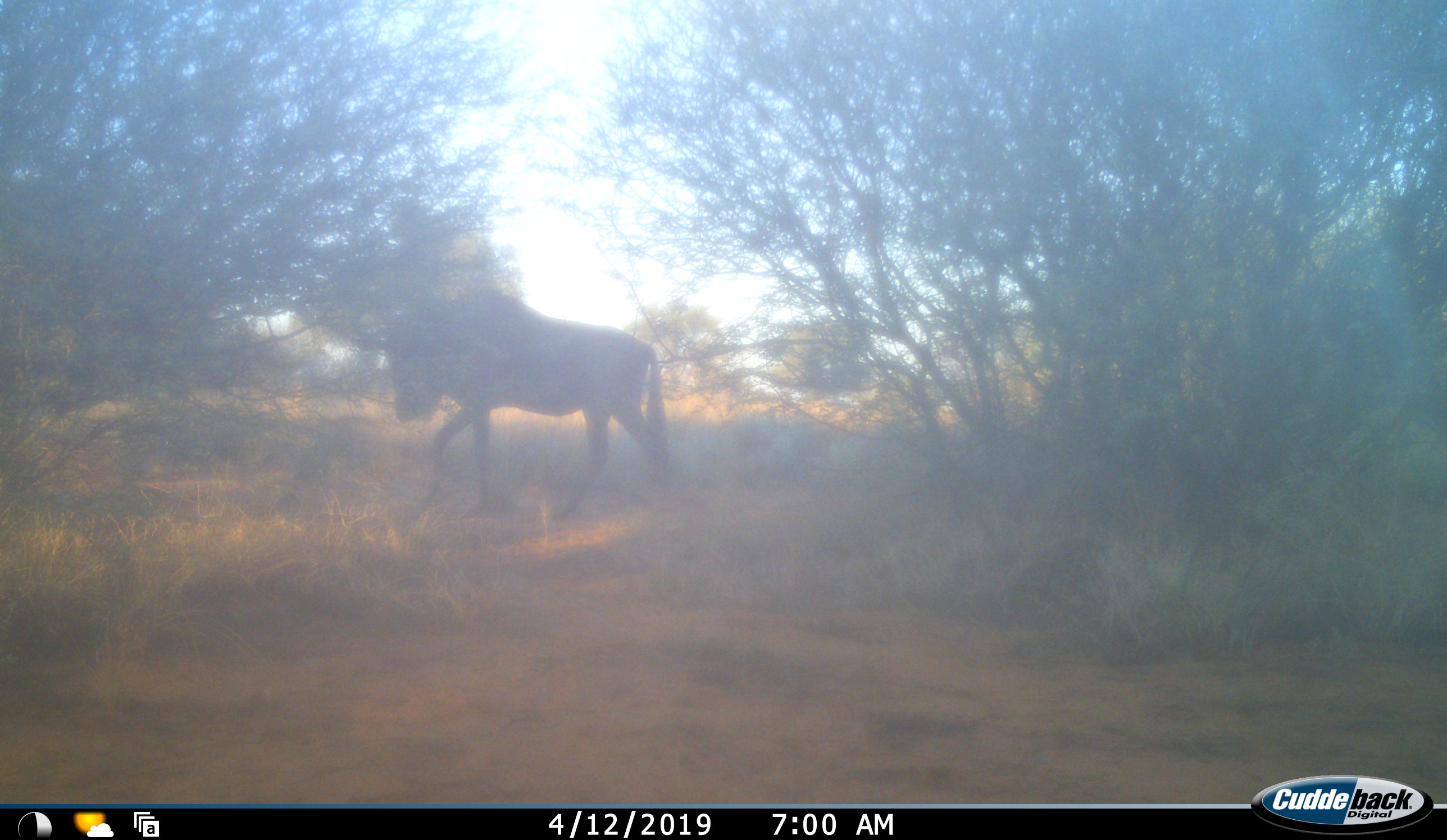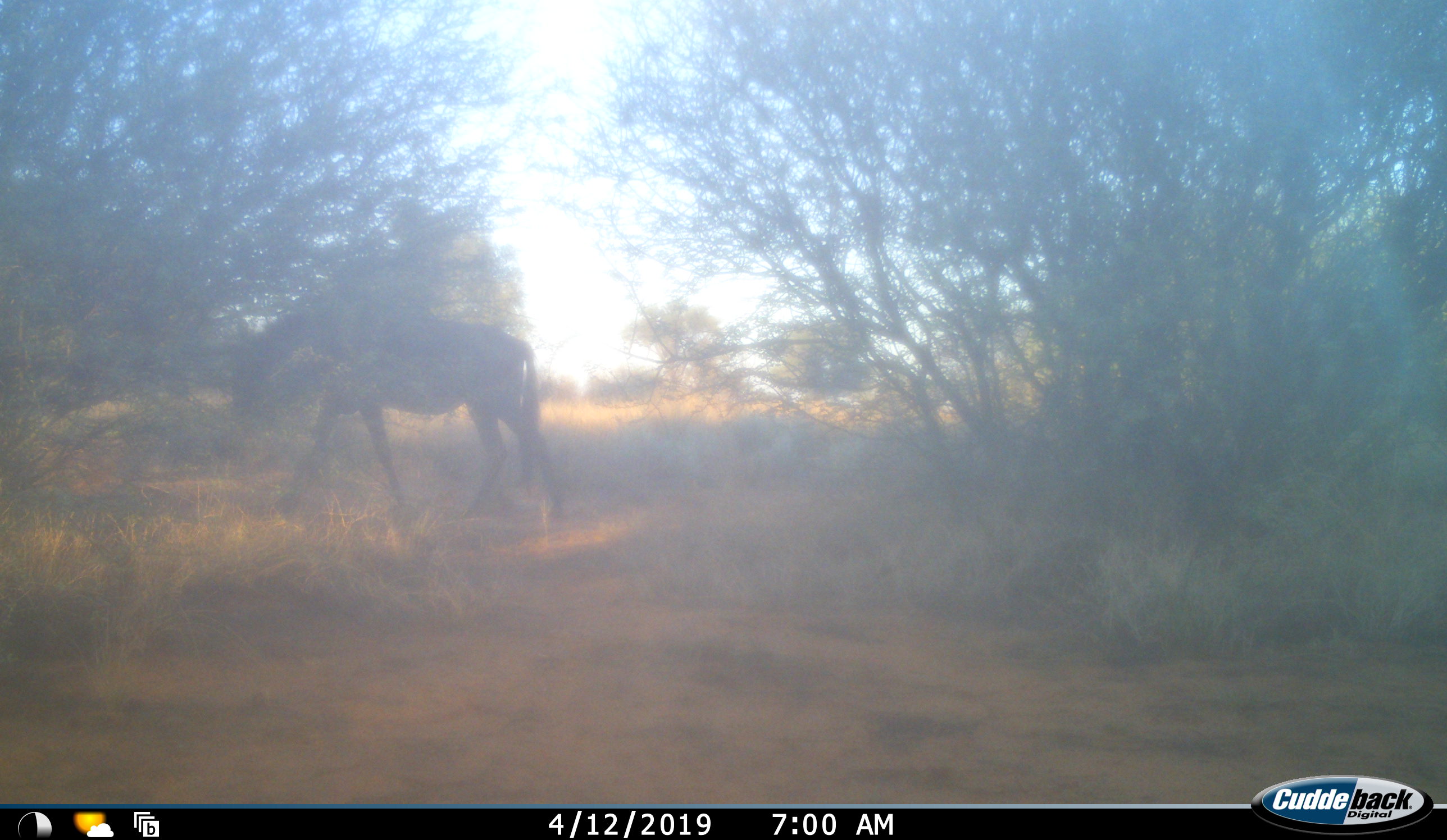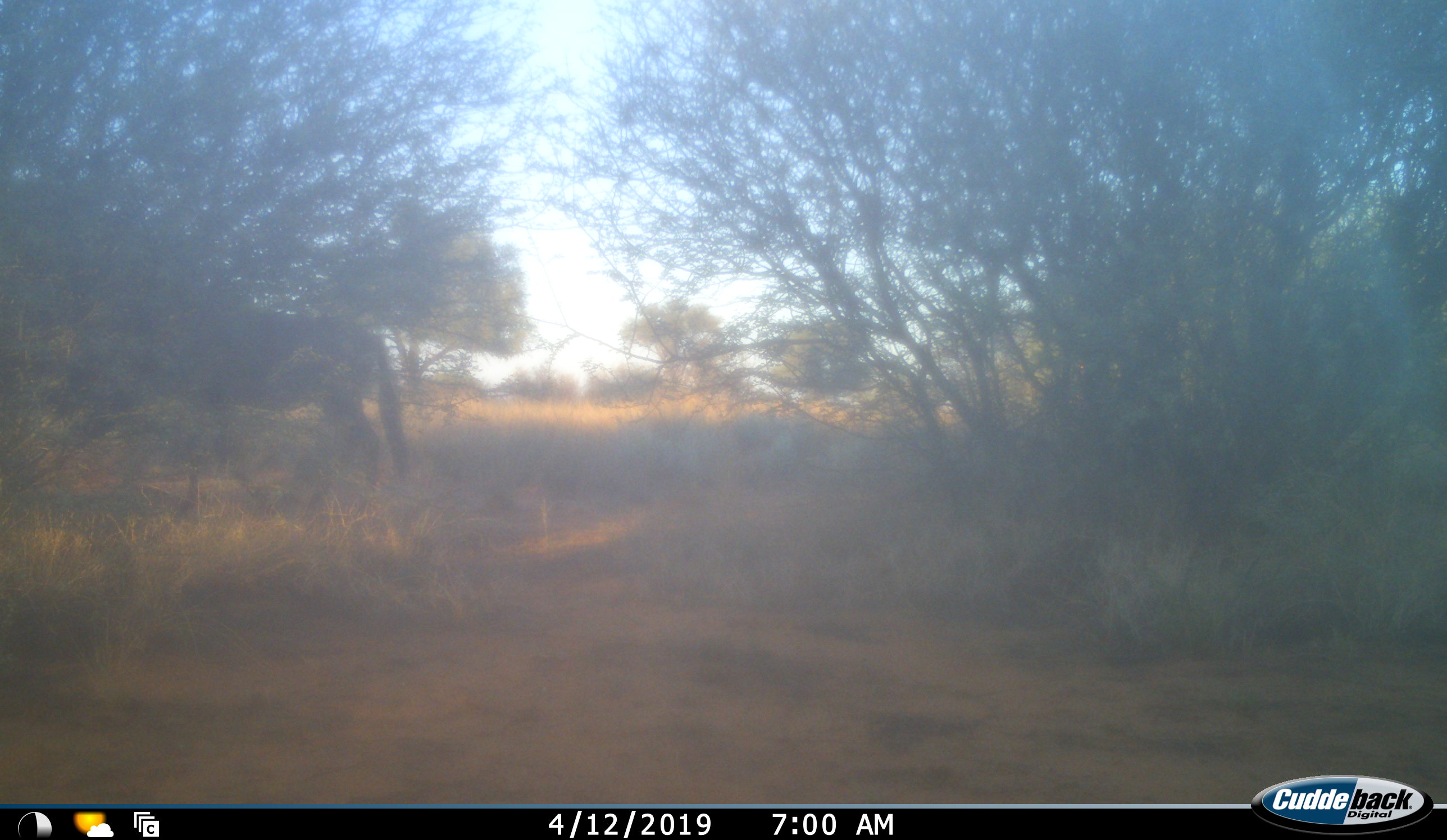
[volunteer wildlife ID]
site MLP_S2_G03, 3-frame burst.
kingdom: Animalia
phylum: Chordata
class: Mammalia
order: Artiodactyla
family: Bovidae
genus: Connochaetes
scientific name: Connochaetes taurinus taurinus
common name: blue wildebeest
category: wildebeestblue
Wildebeestblue (blue wildebeest) (Connochaetes taurinus taurinus), count 1. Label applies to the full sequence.